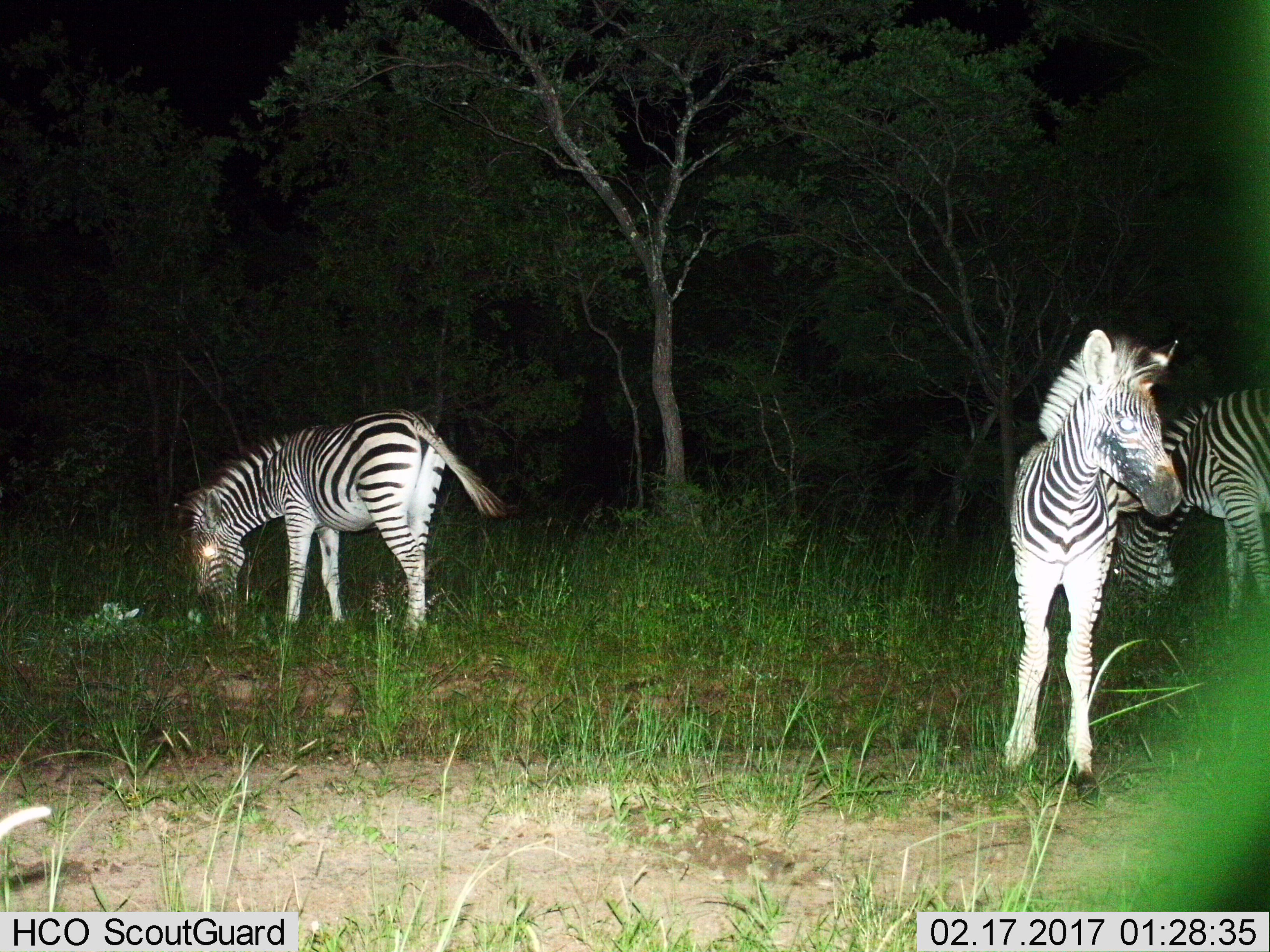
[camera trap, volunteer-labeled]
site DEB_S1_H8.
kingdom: Animalia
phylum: Chordata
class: Mammalia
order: Perissodactyla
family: Equidae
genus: Equus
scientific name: Equus quagga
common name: plains zebra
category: zebraplains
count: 3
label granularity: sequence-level